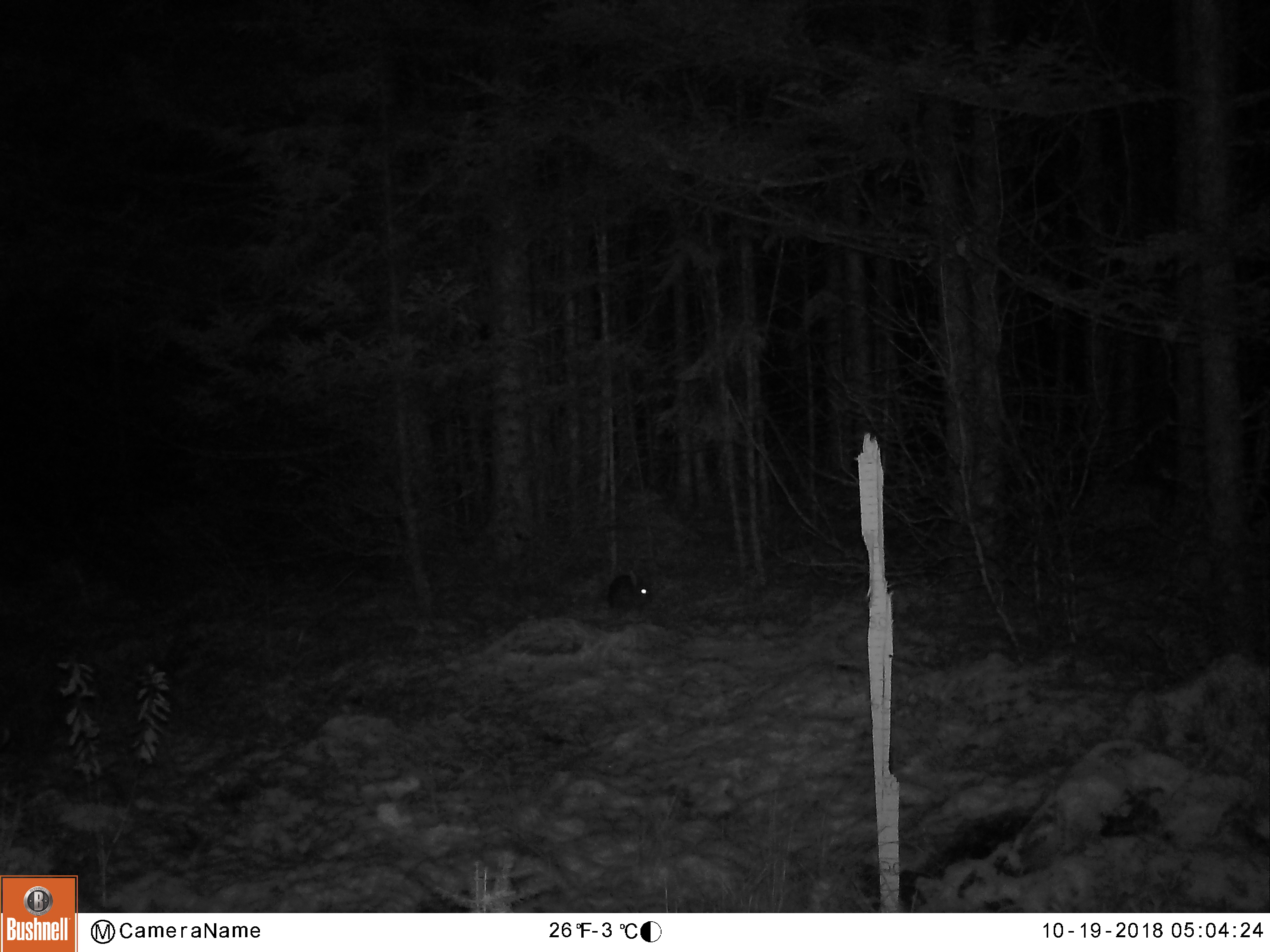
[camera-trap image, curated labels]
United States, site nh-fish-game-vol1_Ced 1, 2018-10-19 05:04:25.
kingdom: Animalia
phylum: Chordata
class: Mammalia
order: Lagomorpha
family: Leporidae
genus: Lepus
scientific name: Lepus americanus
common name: snowshoe hare